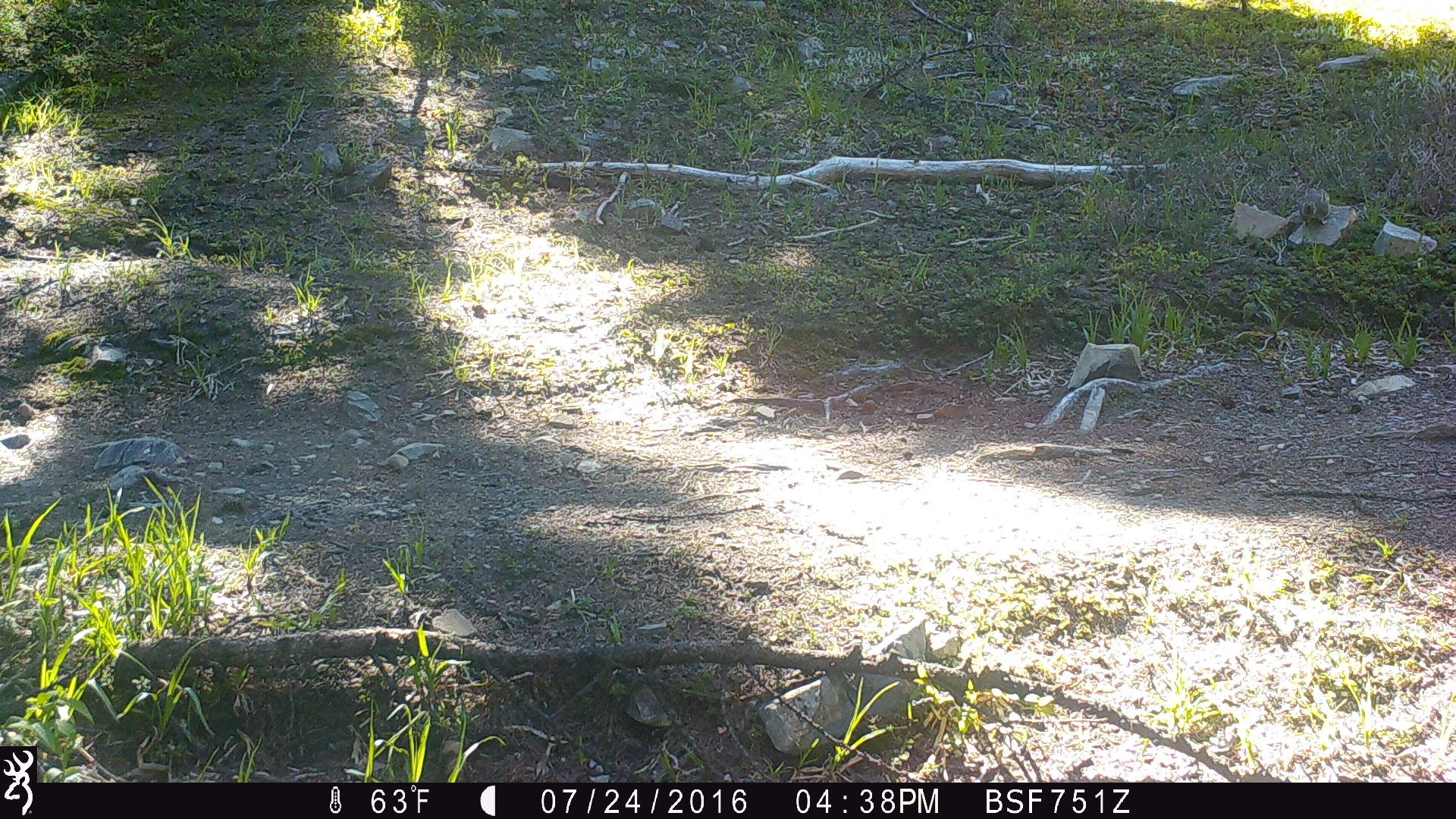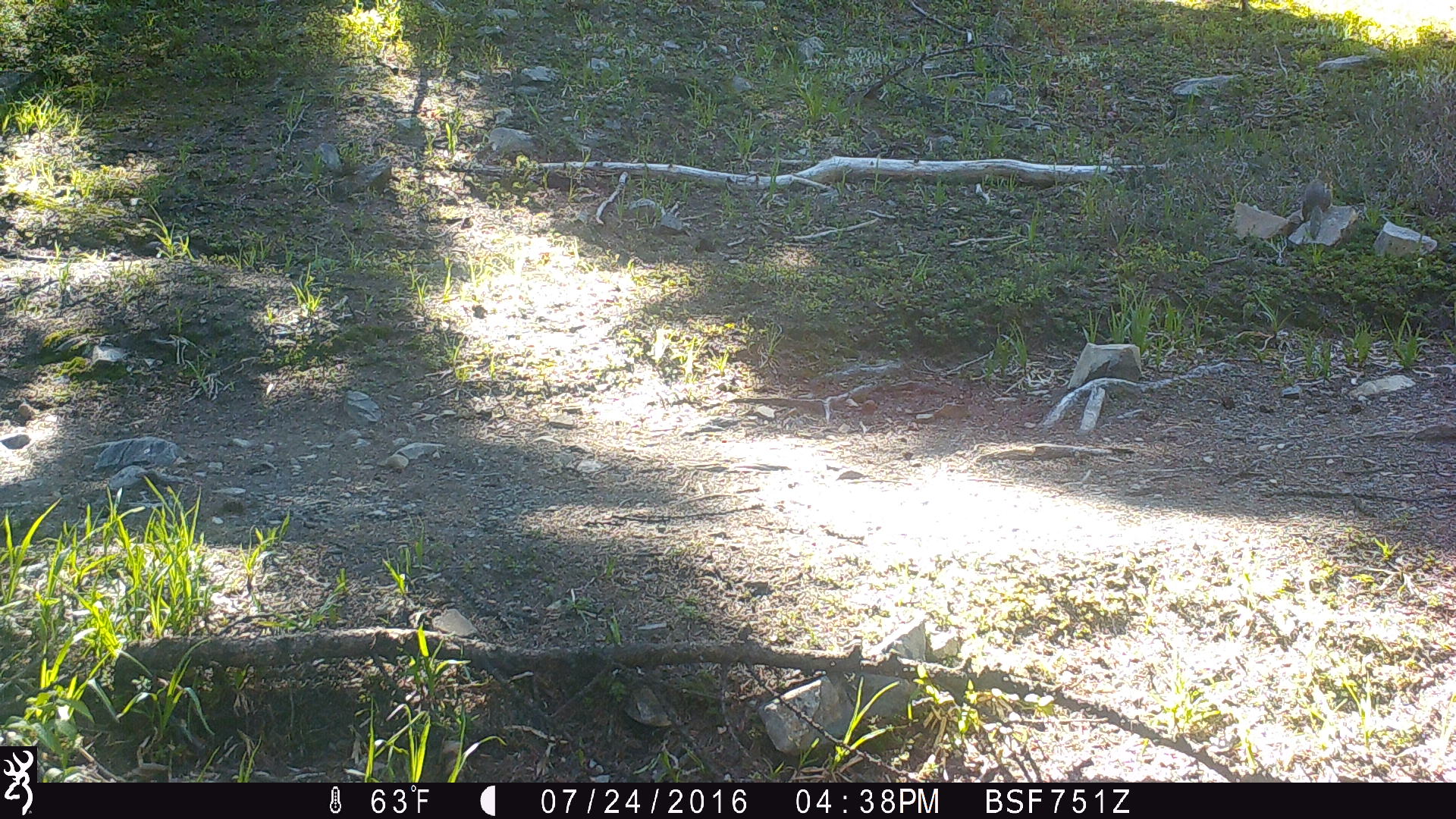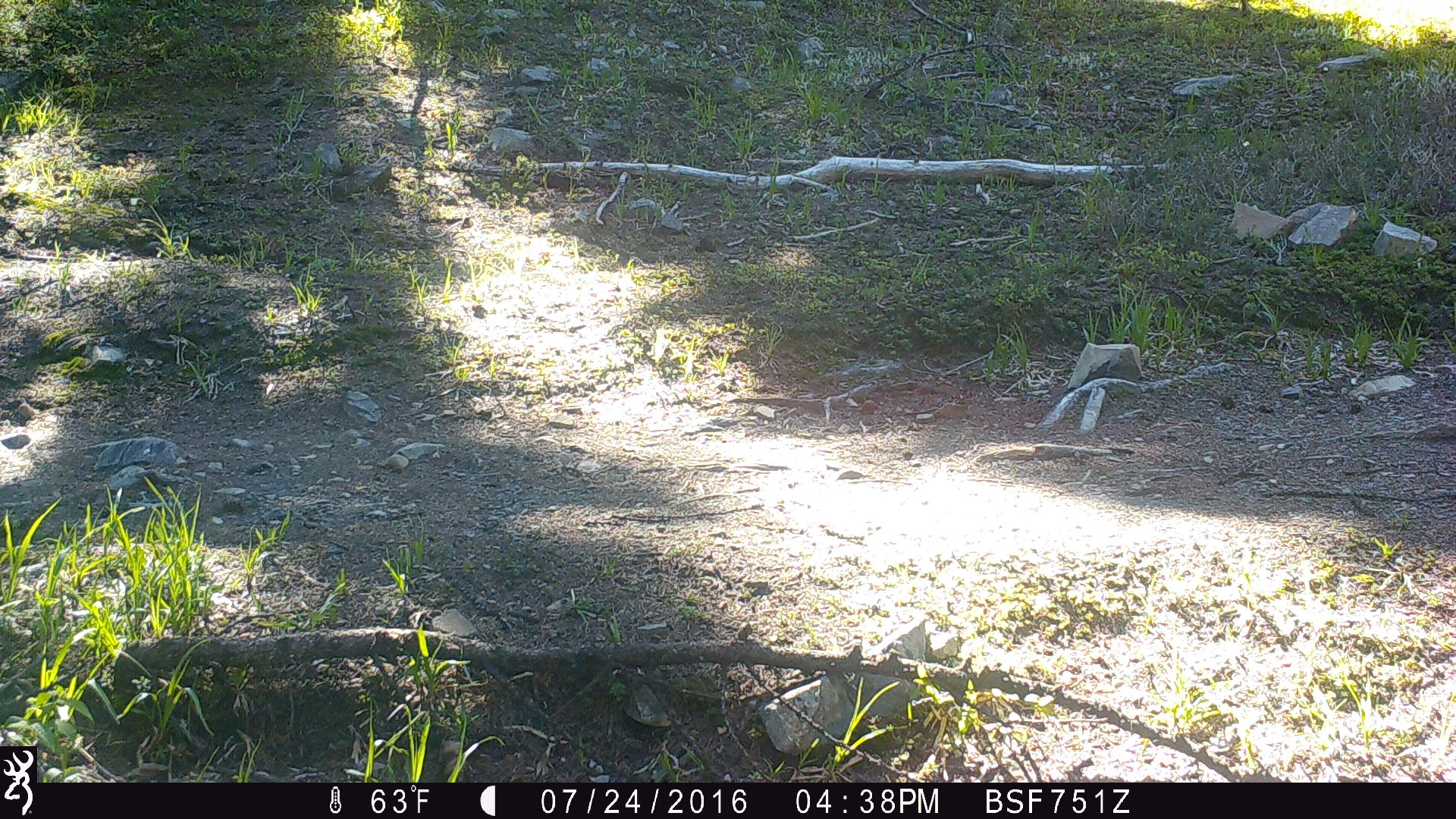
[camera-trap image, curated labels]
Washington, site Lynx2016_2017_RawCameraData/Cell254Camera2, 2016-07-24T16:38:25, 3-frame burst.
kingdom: Animalia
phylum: Chordata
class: Mammalia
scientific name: Mammalia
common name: small mammal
Small mammal (Mammalia). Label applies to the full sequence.